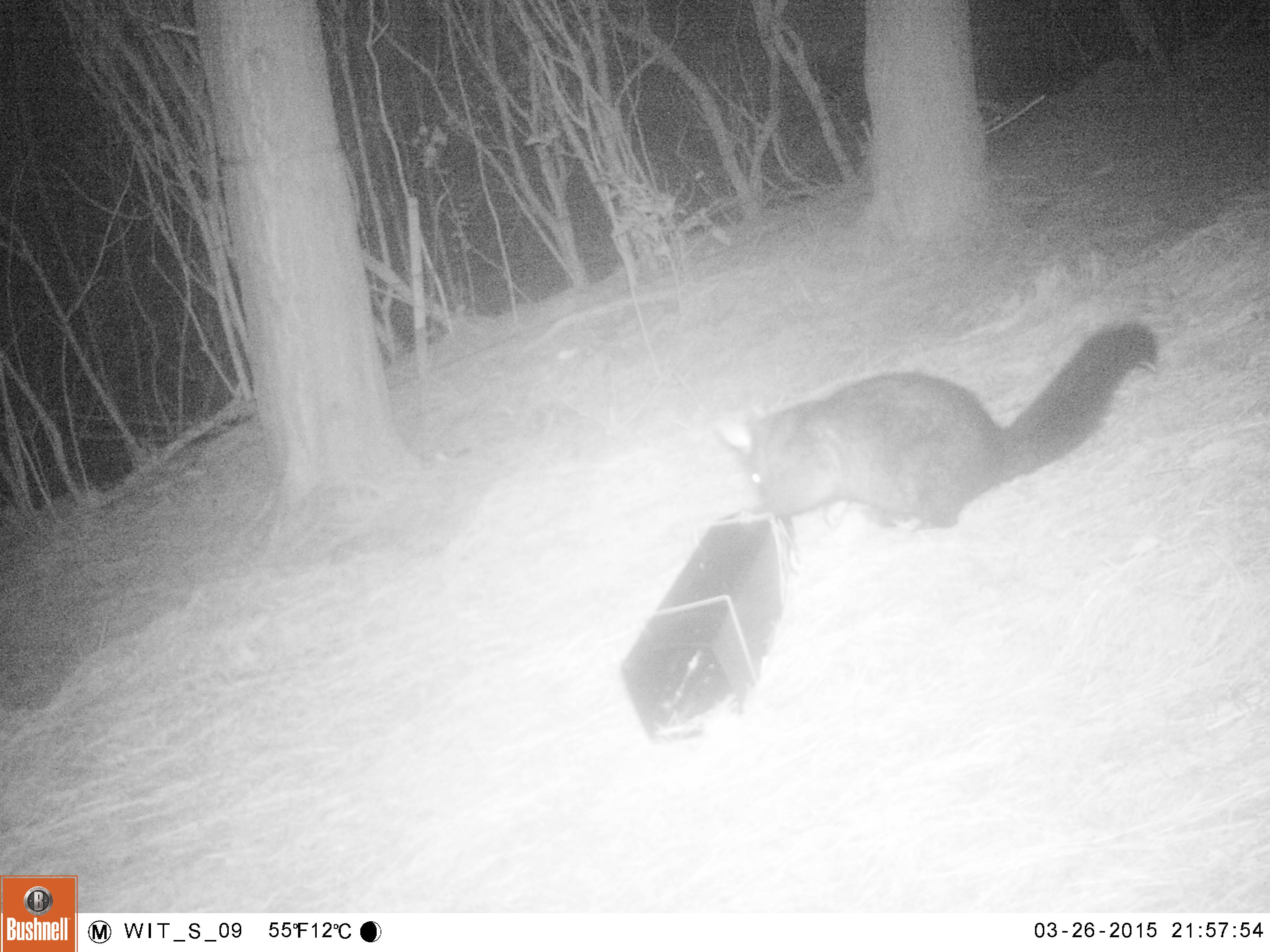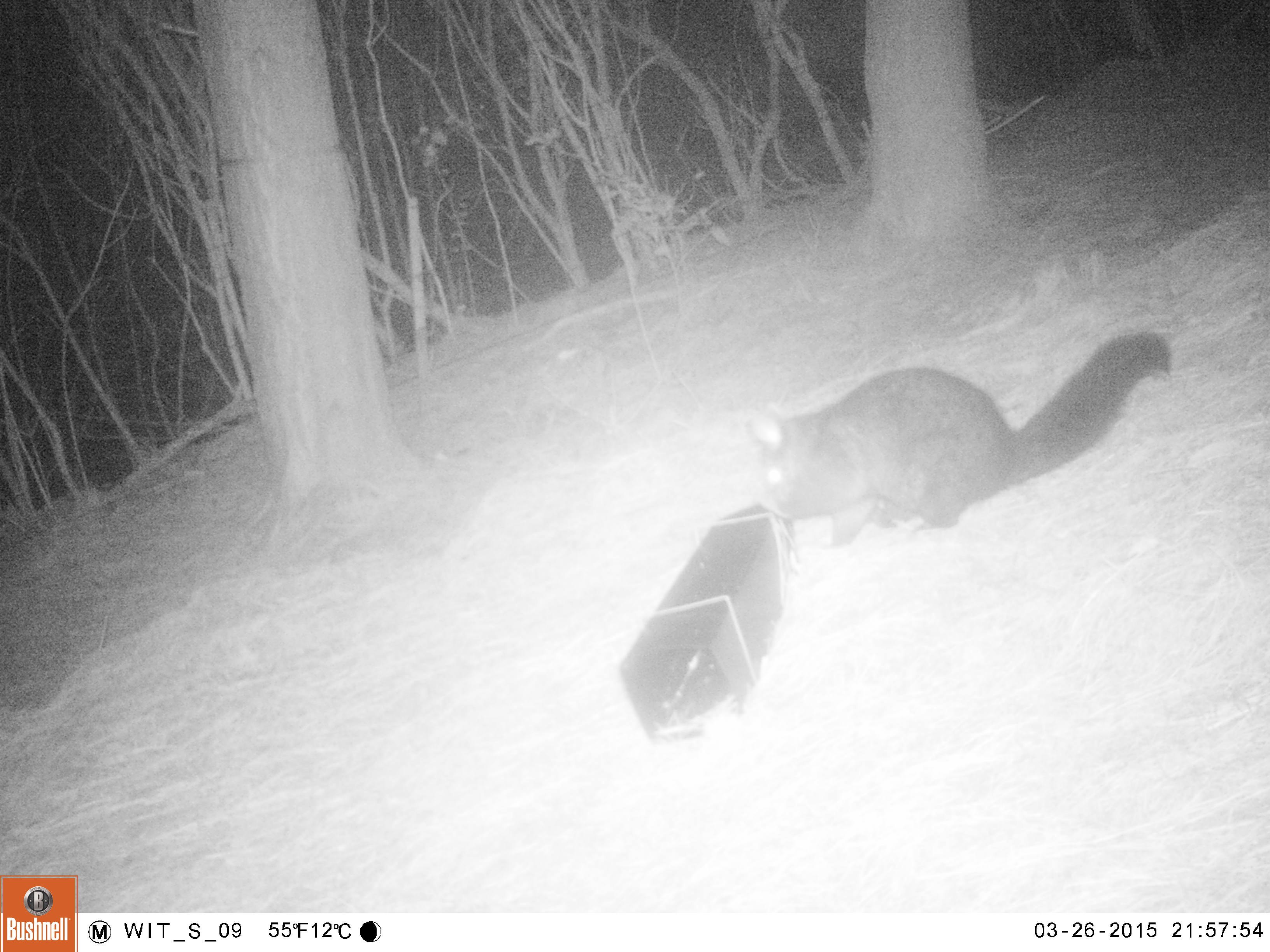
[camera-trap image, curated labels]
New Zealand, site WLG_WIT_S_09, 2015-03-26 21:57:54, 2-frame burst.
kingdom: Animalia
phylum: Chordata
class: Mammalia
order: Diprotodontia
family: Phalangeridae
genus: Trichosurus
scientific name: Trichosurus vulpecula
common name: common brushtail possum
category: possum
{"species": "possum (common brushtail possum) (Trichosurus vulpecula)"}